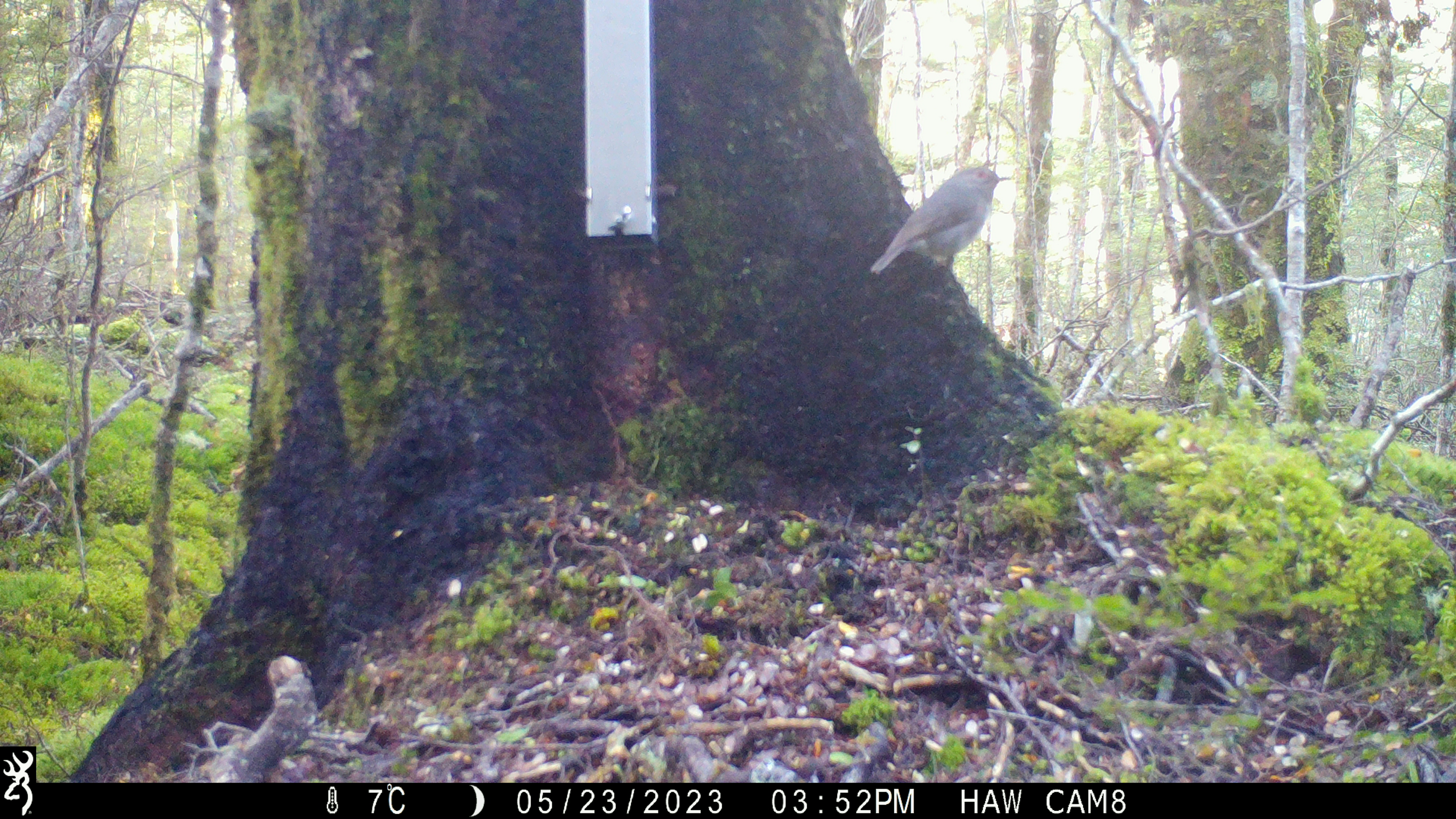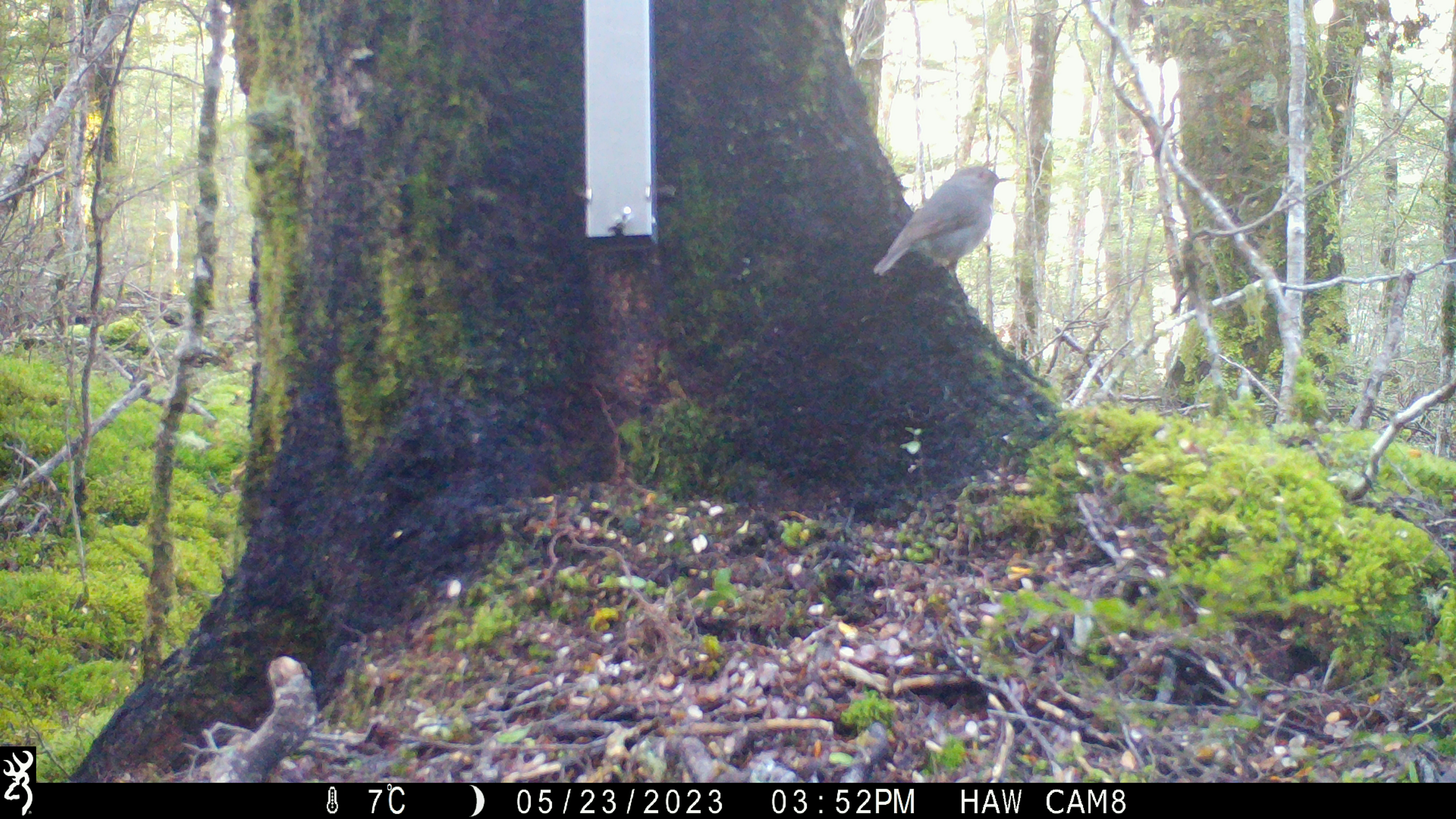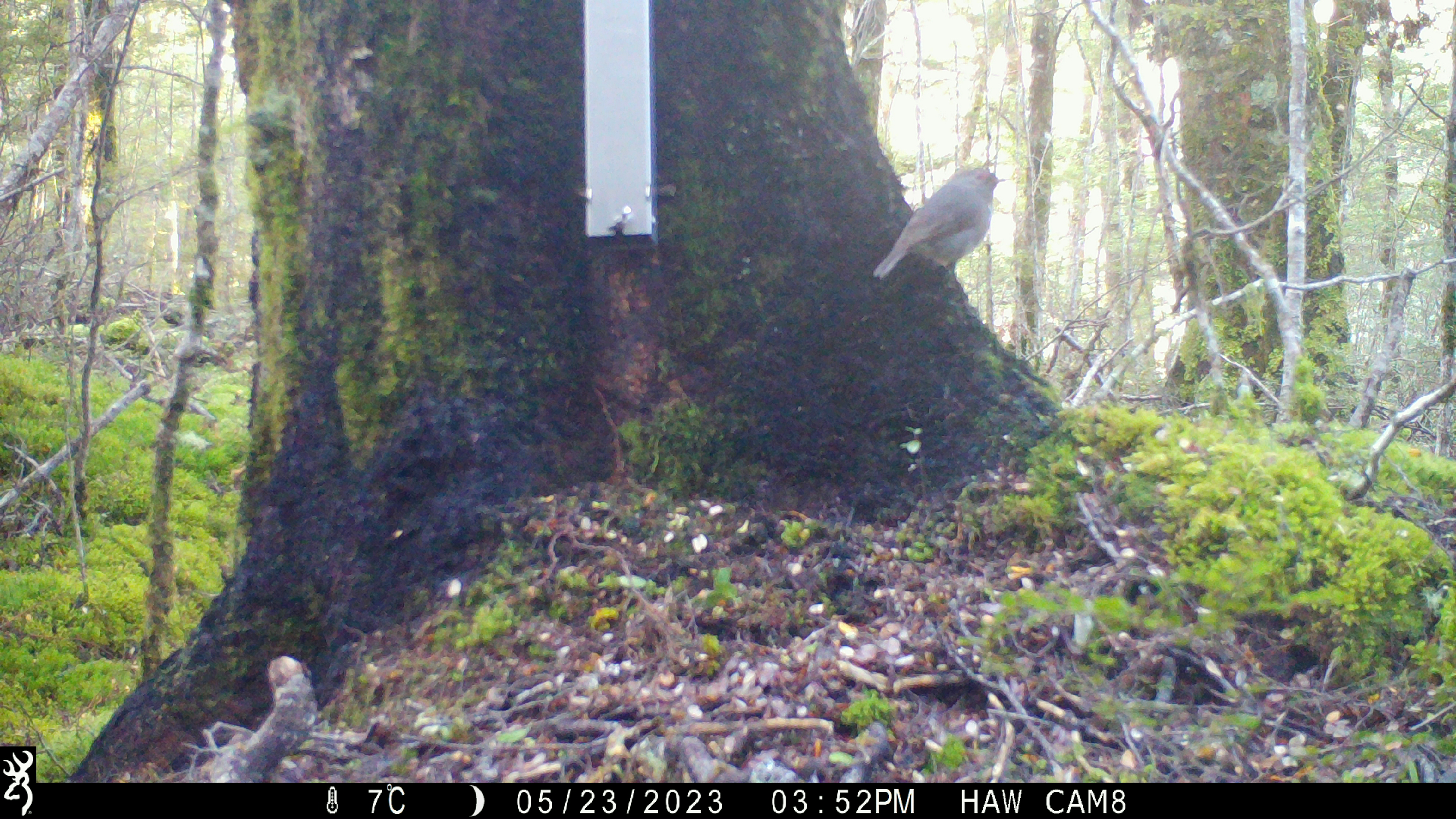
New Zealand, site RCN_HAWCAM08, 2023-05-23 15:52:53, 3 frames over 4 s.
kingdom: Animalia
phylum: Chordata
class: Aves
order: Passeriformes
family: Petroicidae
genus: Petroica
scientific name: Petroica australis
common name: new zealand robin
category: robin